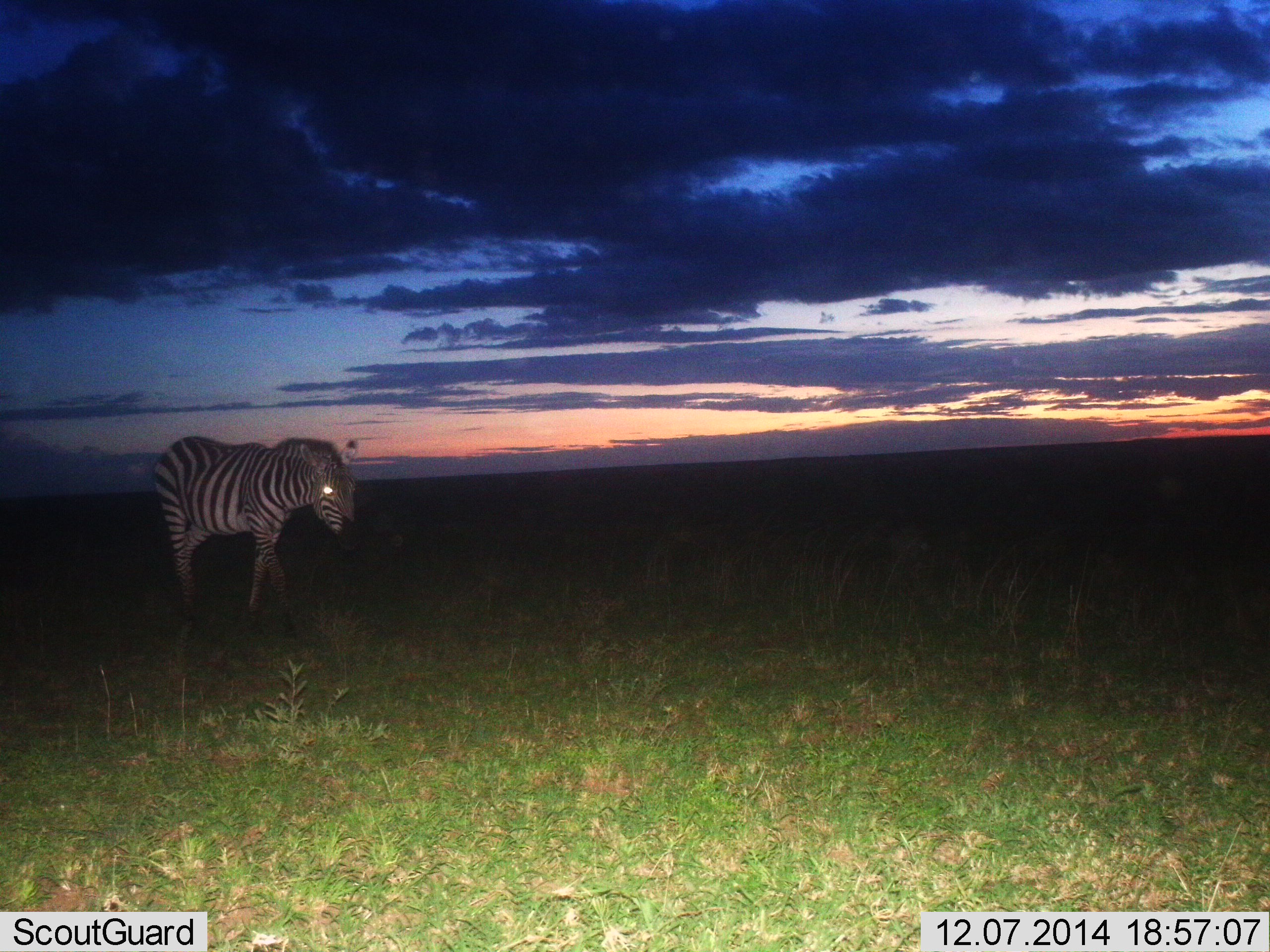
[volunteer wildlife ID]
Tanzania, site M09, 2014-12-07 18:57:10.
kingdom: Animalia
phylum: Chordata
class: Mammalia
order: Perissodactyla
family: Equidae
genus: Equus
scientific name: Equus quagga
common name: plains zebra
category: zebra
Zebra (plains zebra) (Equus quagga), count 1. Behavior (volunteer vote fractions): standing 20%, resting 0%, moving 80%, interacting 0%. Young present (vote fraction): 0%. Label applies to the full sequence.